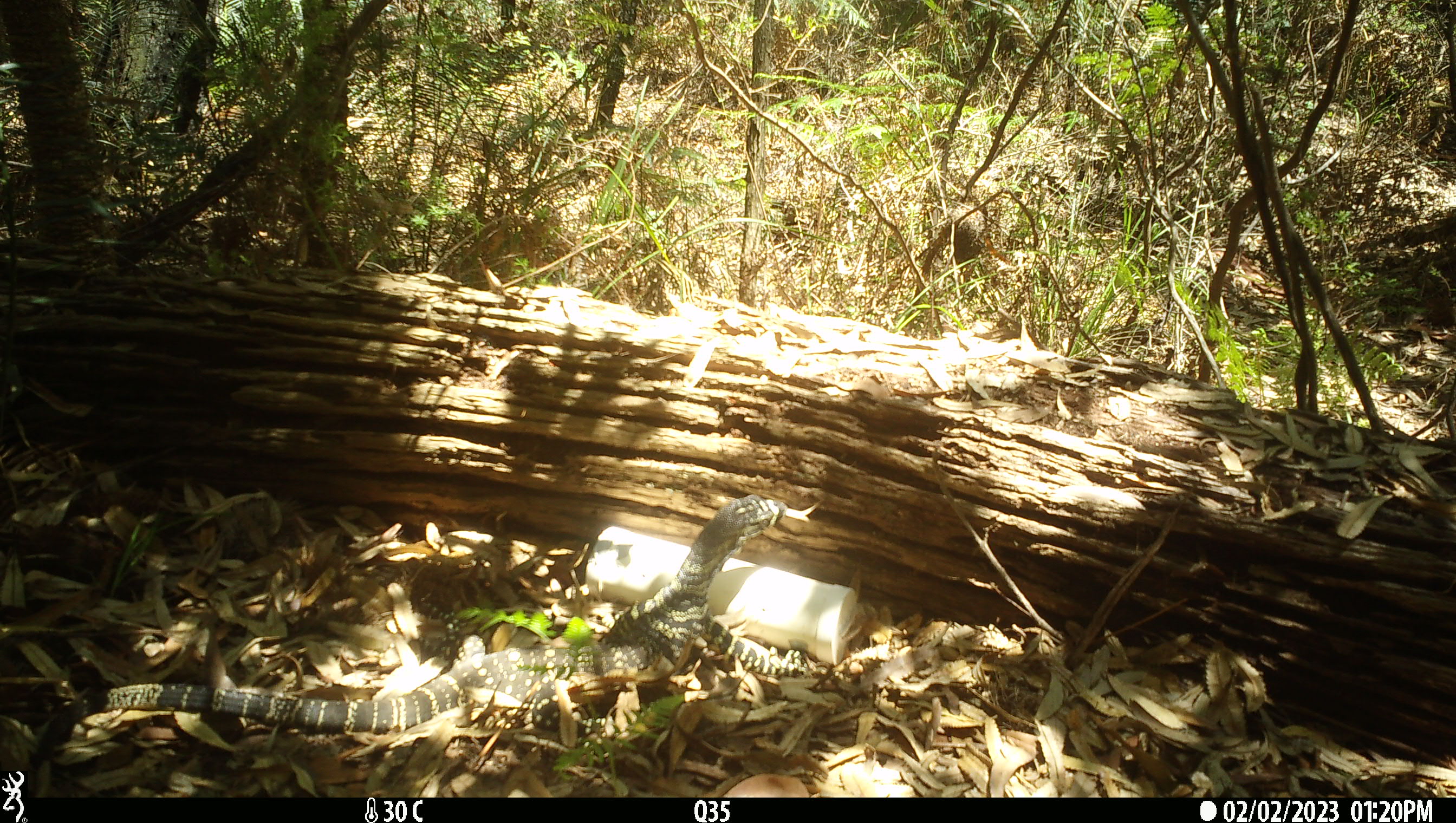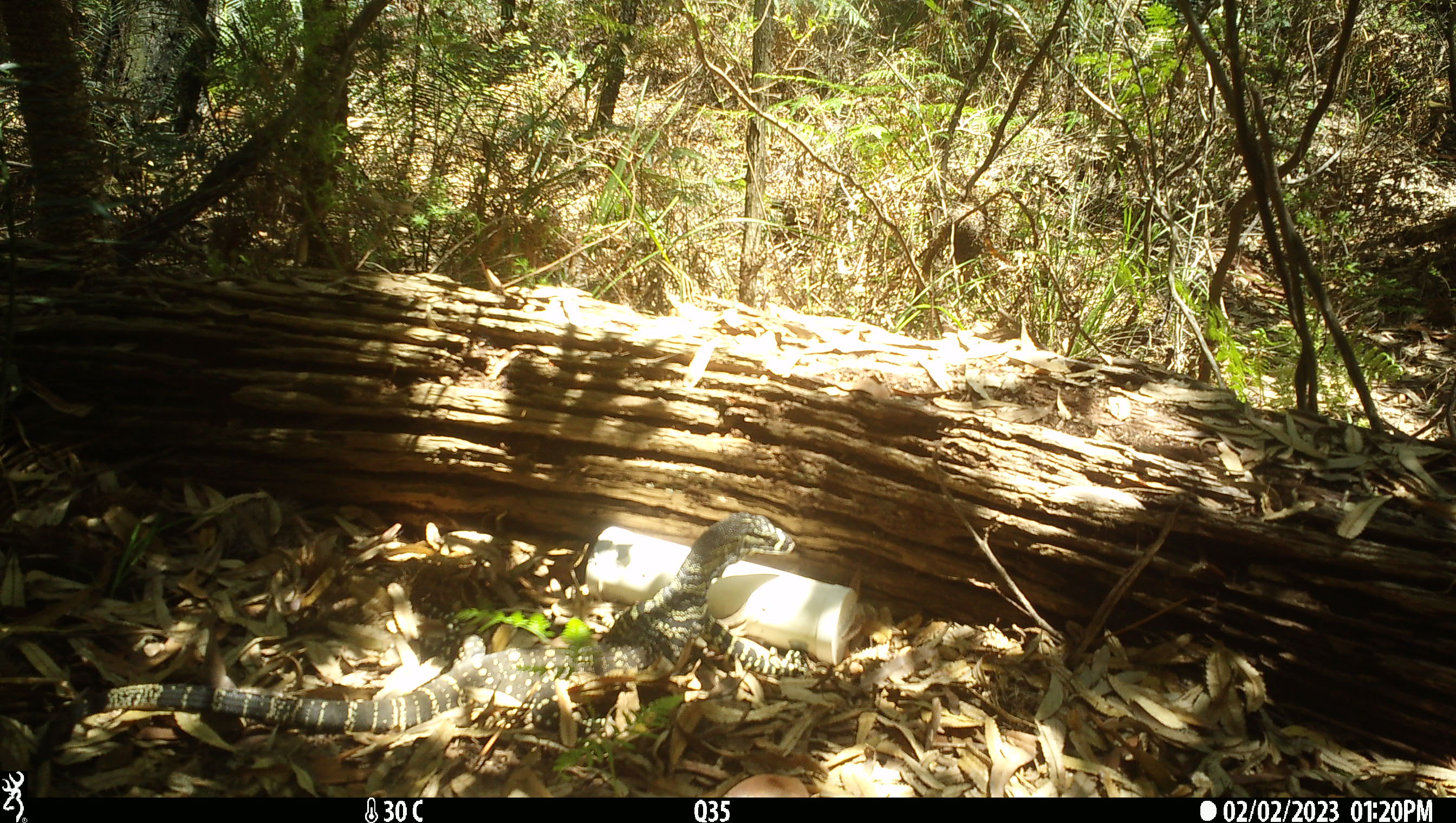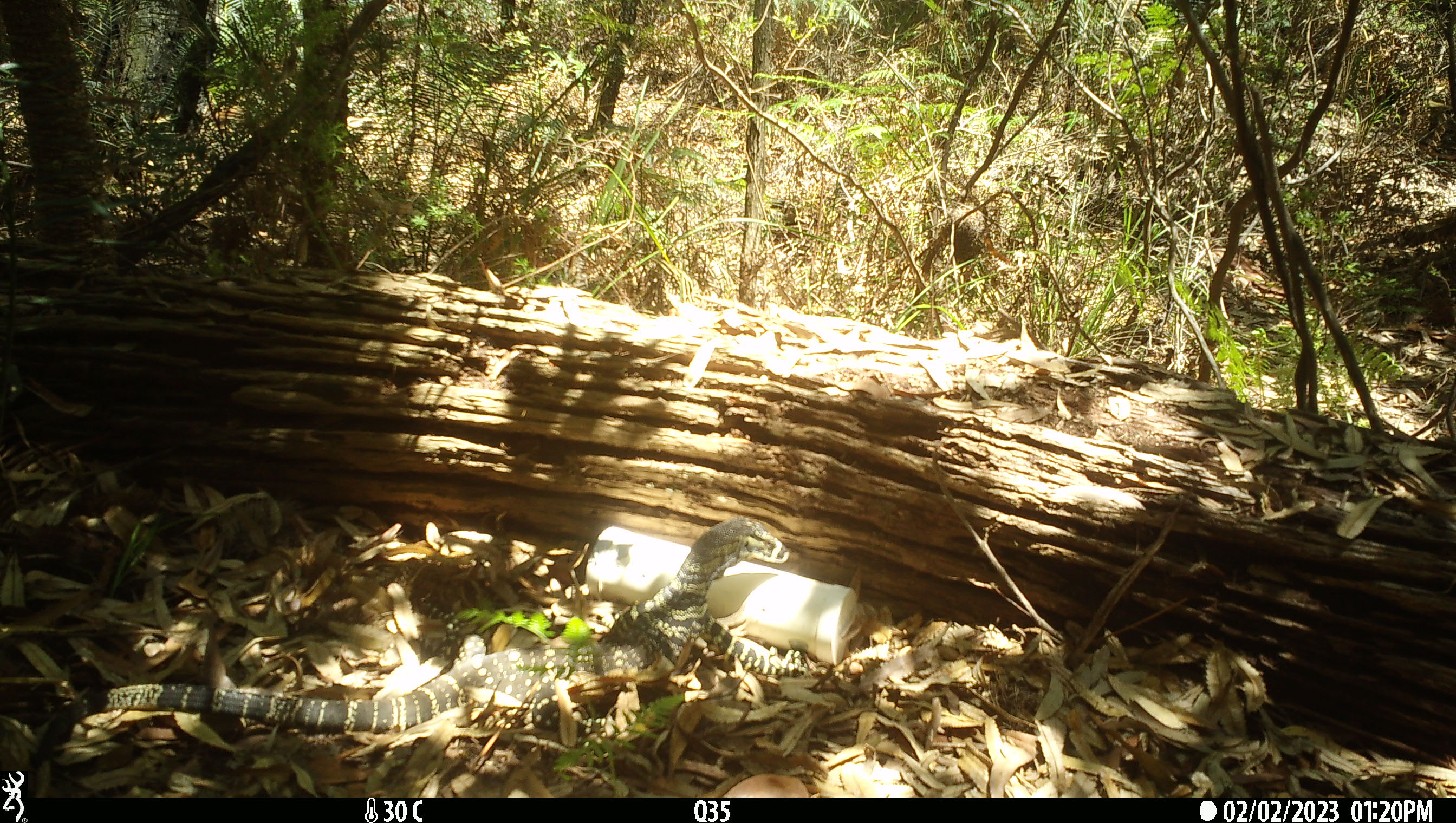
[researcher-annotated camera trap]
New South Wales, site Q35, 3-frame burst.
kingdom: Animalia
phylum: Chordata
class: Reptilia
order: Squamata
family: Varanidae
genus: Varanus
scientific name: Varanus varius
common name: lace monitor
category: goanna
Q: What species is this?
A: Goanna (lace monitor) (Varanus varius).